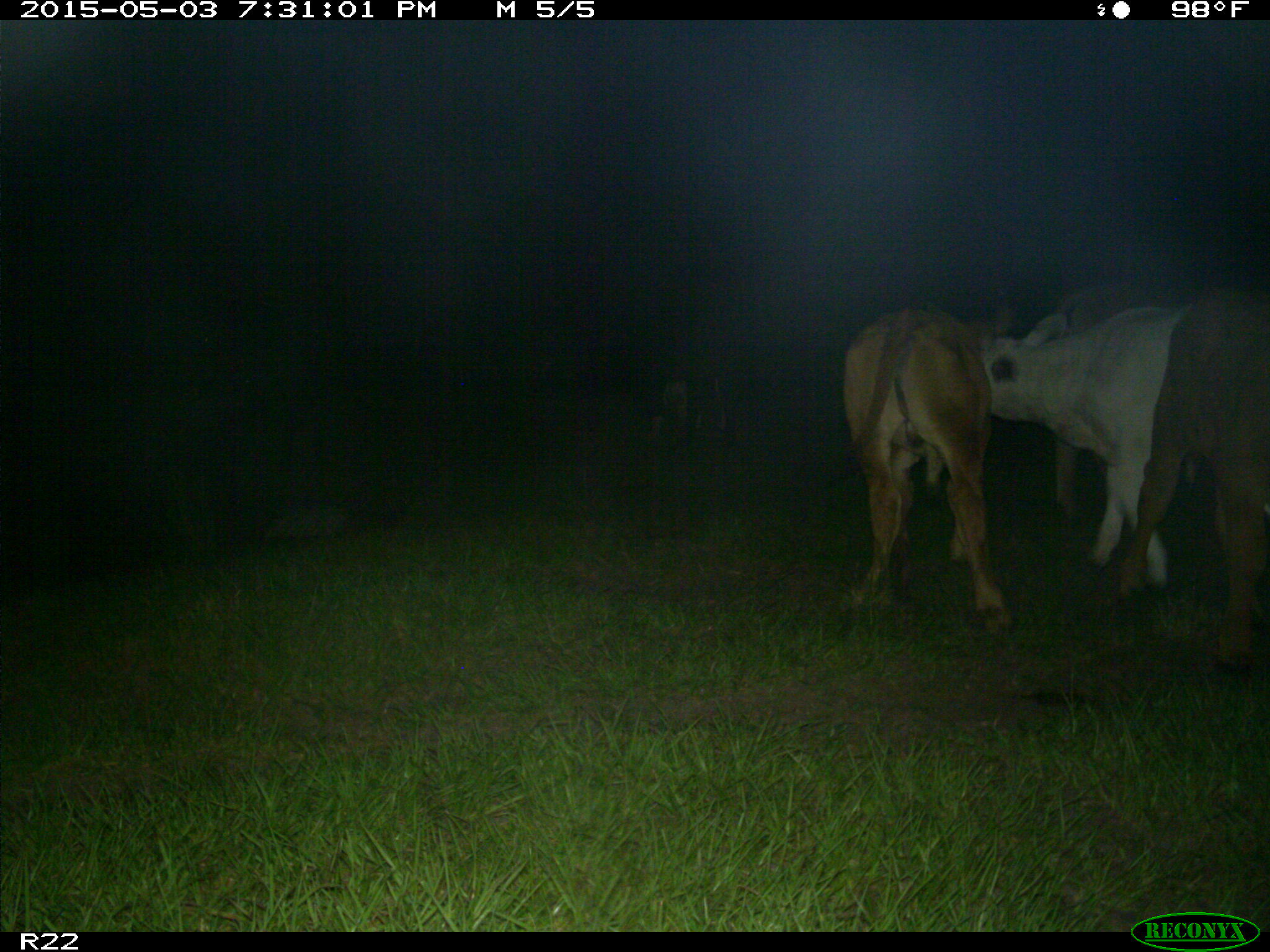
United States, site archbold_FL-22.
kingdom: Animalia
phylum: Chordata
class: Mammalia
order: Artiodactyla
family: Bovidae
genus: Bos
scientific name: Bos taurus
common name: domestic cow